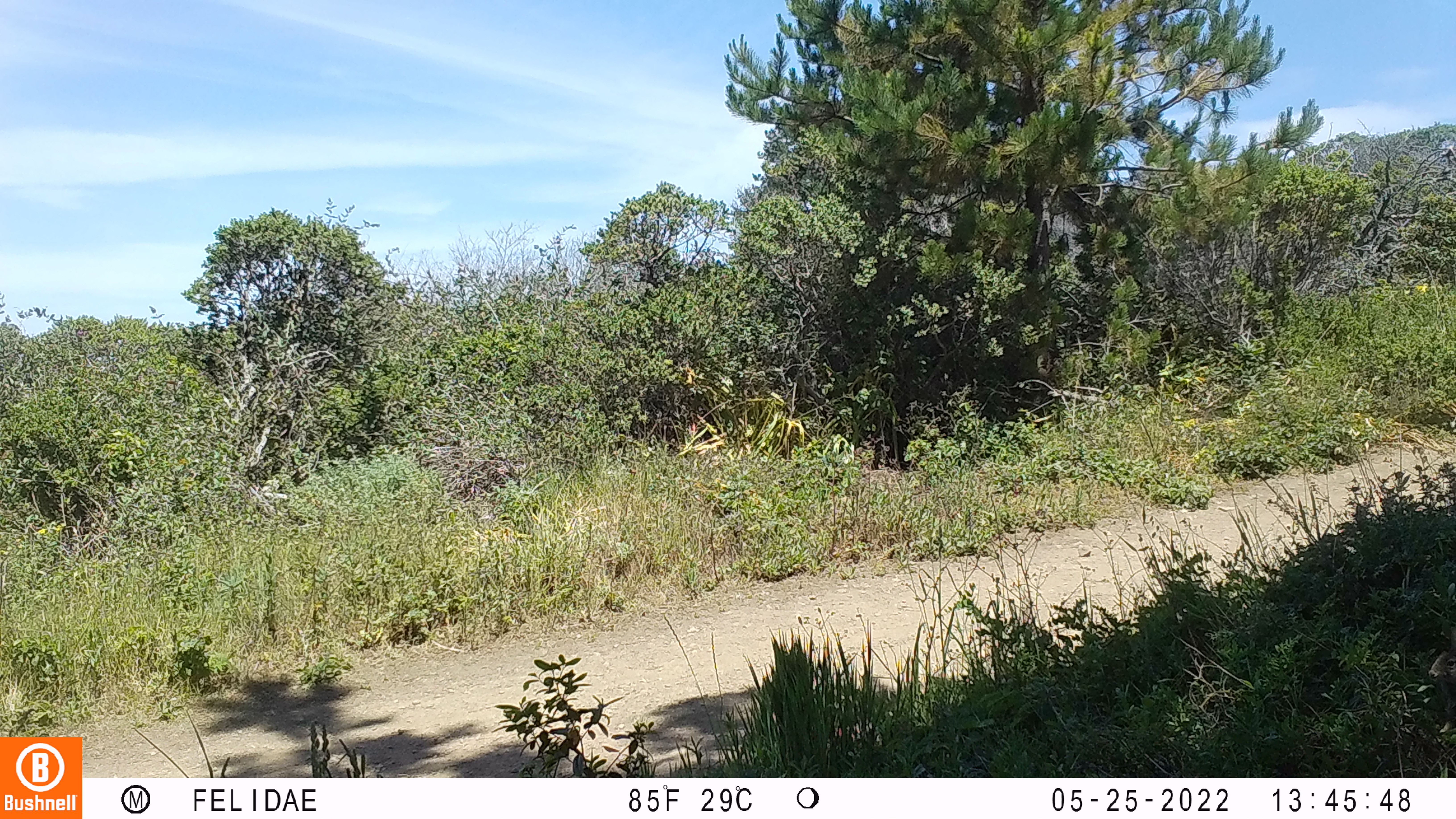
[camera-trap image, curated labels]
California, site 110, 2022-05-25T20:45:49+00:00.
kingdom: Animalia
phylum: Chordata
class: Mammalia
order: Lagomorpha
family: Leporidae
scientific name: Leporidae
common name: rabbit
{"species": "rabbit (Leporidae)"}